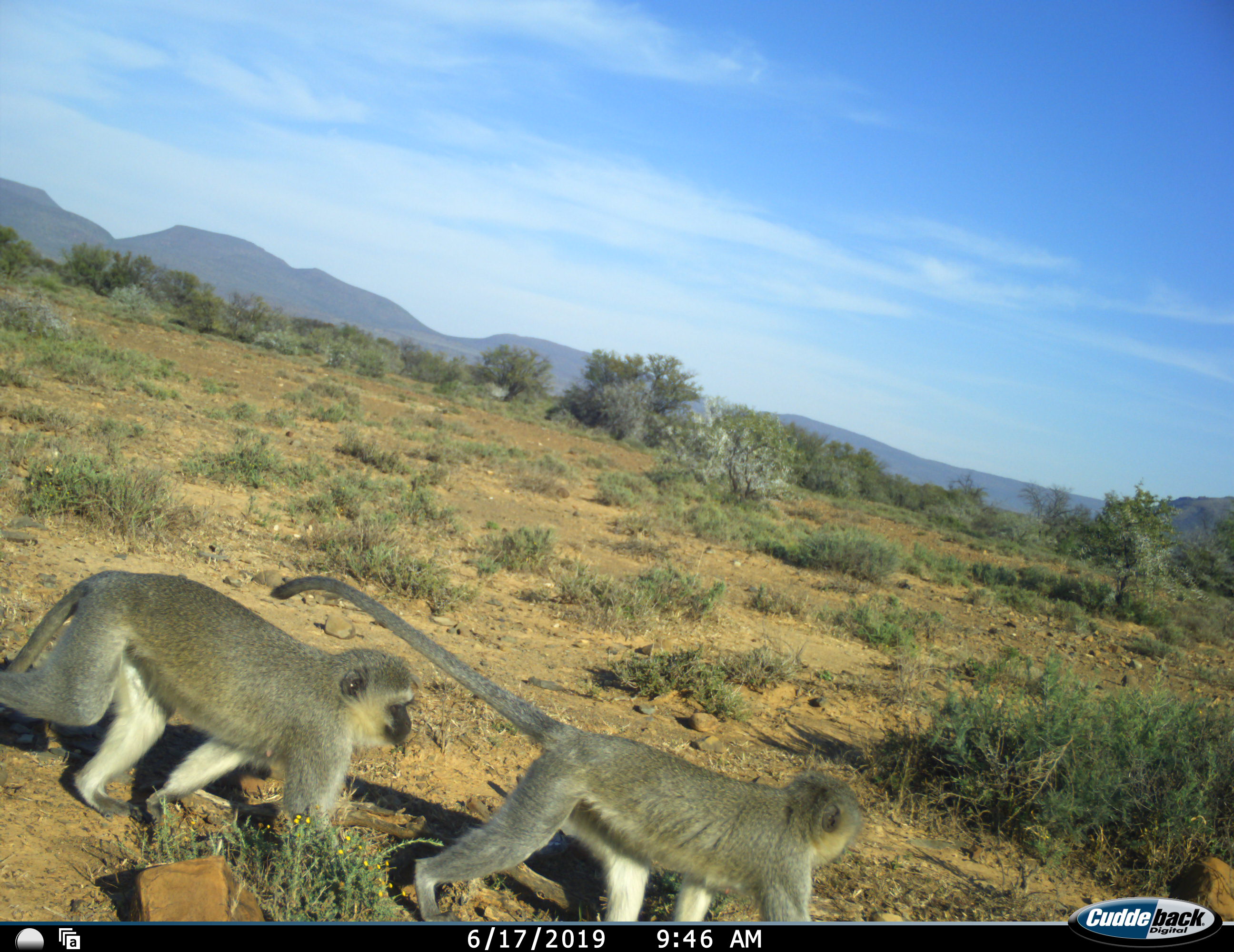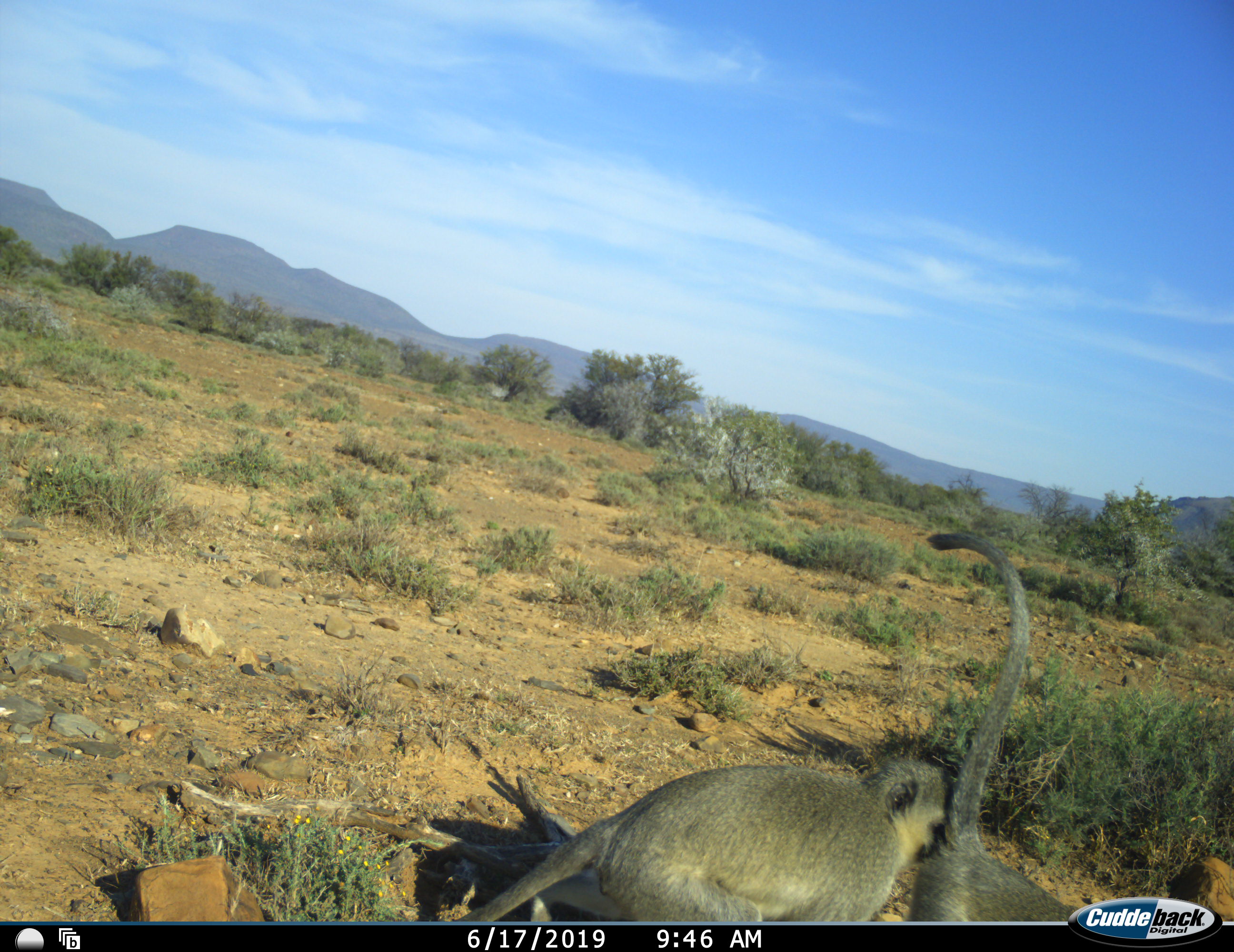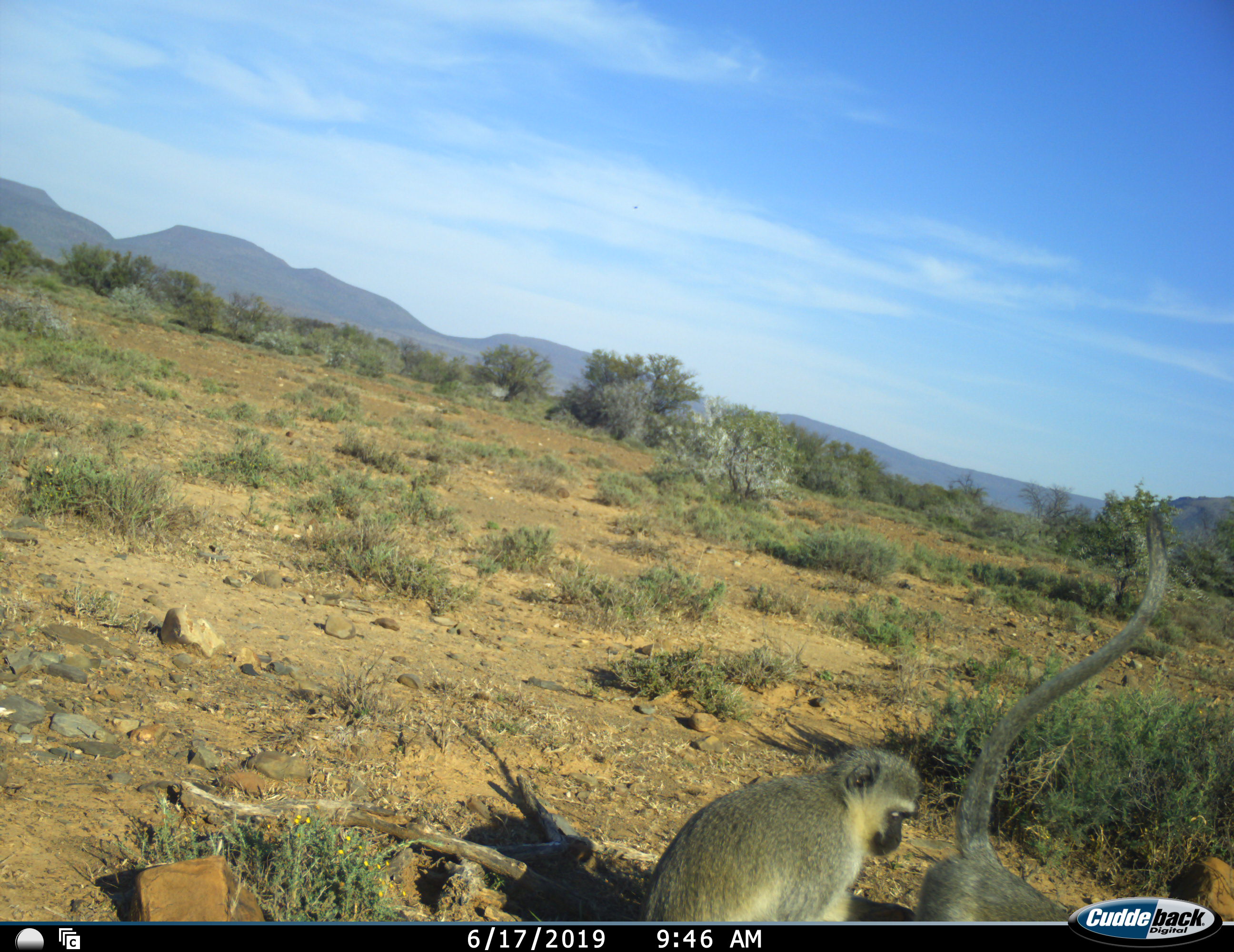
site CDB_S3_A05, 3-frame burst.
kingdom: Animalia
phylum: Chordata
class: Mammalia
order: Primates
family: Cercopithecidae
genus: Chlorocebus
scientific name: Chlorocebus pygerythrus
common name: vervet monkey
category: monkeyvervet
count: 2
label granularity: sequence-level